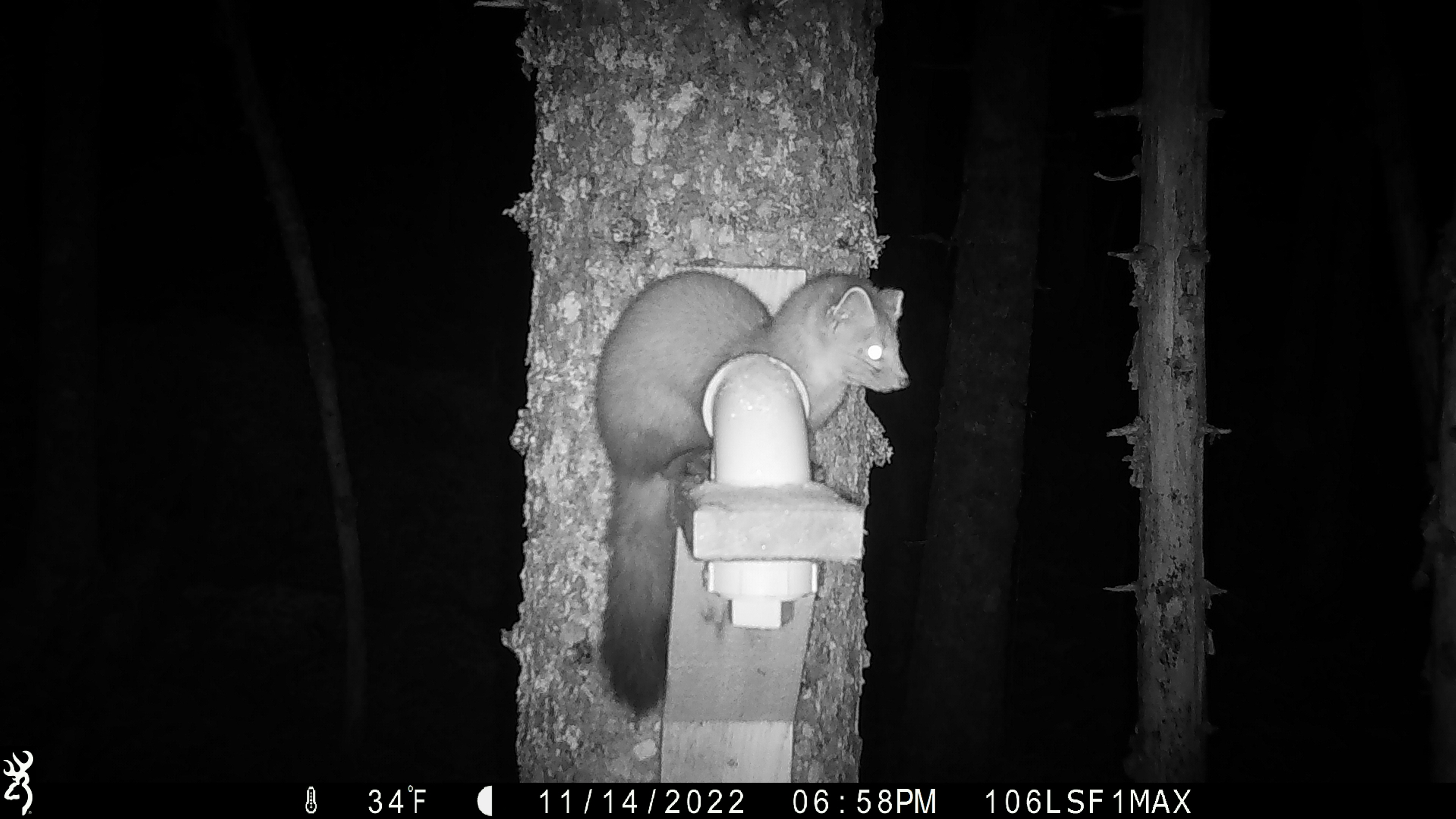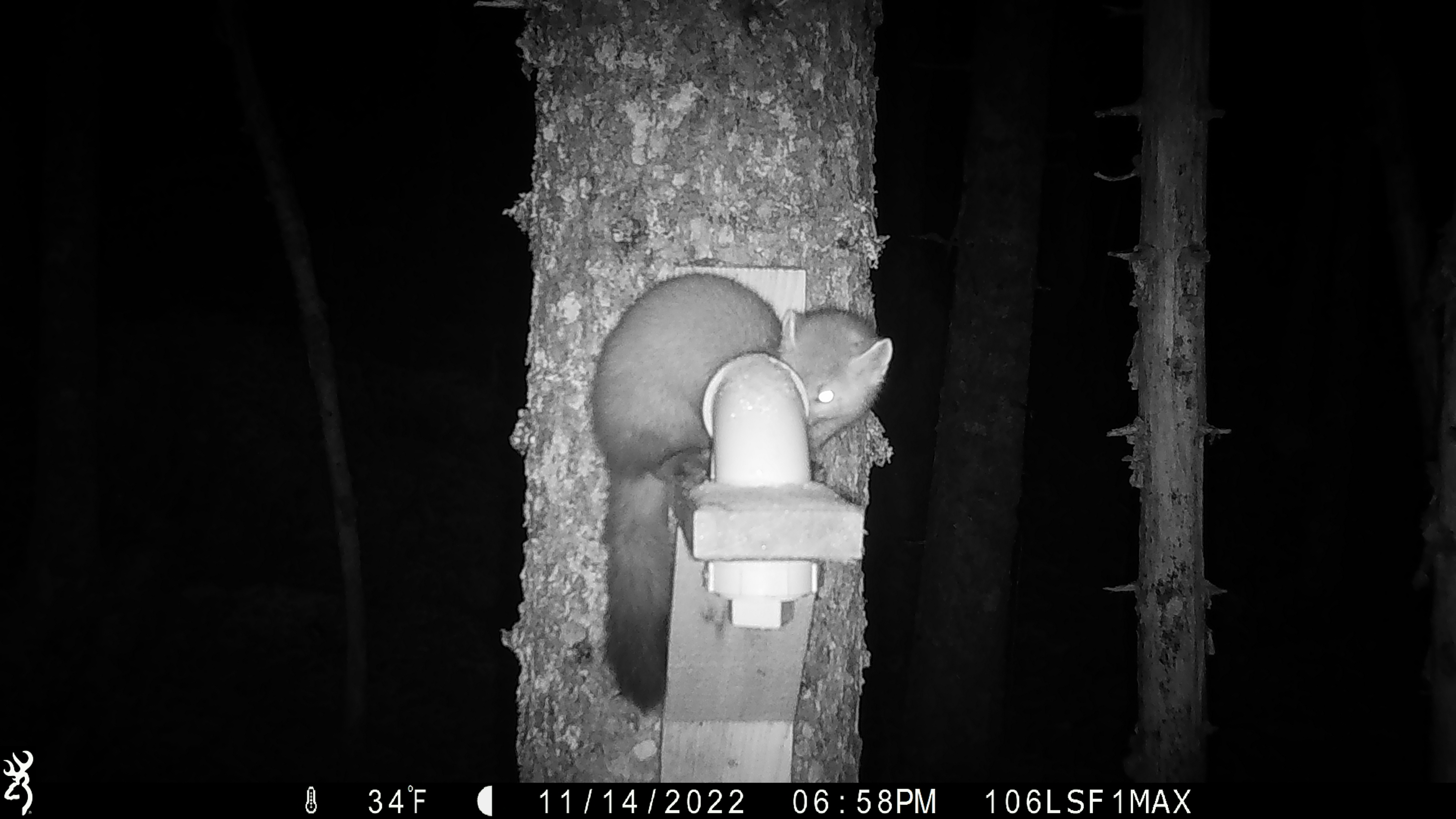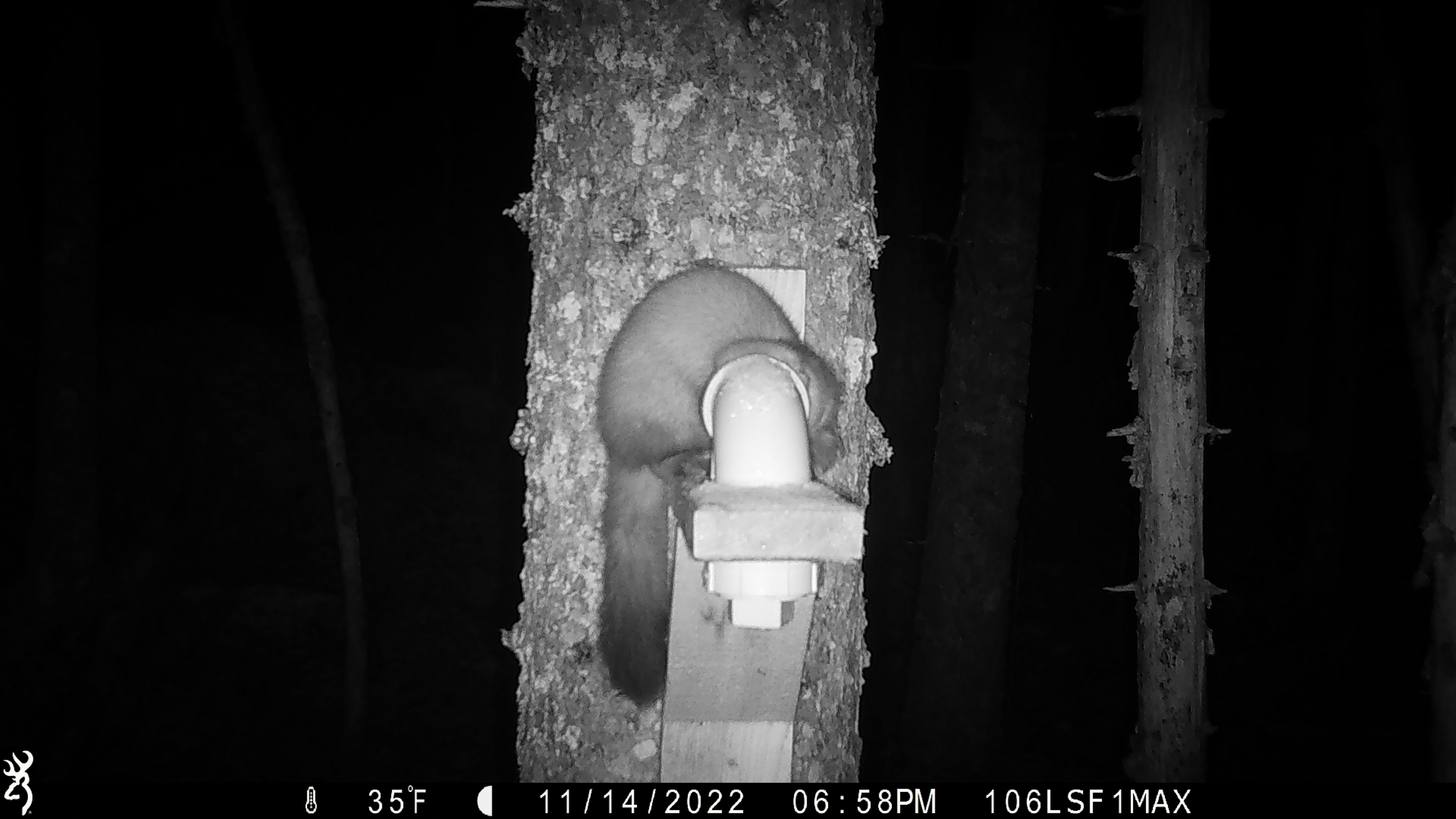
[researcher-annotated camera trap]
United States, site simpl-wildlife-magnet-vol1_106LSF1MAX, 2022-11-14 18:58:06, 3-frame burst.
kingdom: Animalia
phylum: Chordata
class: Mammalia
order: Carnivora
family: Mustelidae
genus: Martes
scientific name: Martes americana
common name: american marten